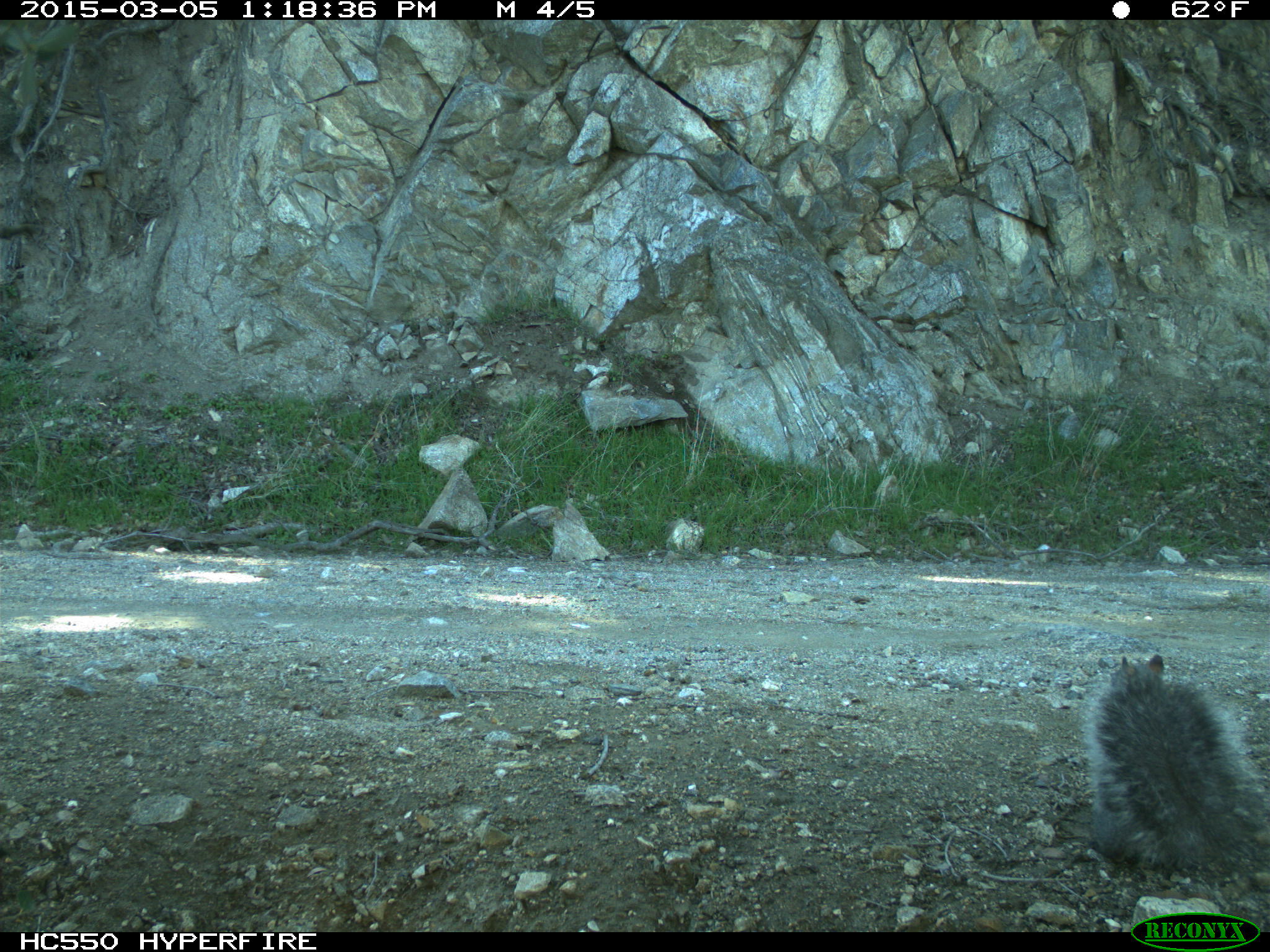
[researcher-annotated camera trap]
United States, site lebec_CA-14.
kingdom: Animalia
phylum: Chordata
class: Mammalia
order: Rodentia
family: Sciuridae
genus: Sciurus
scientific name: Sciurus carolinensis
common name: eastern gray squirrel